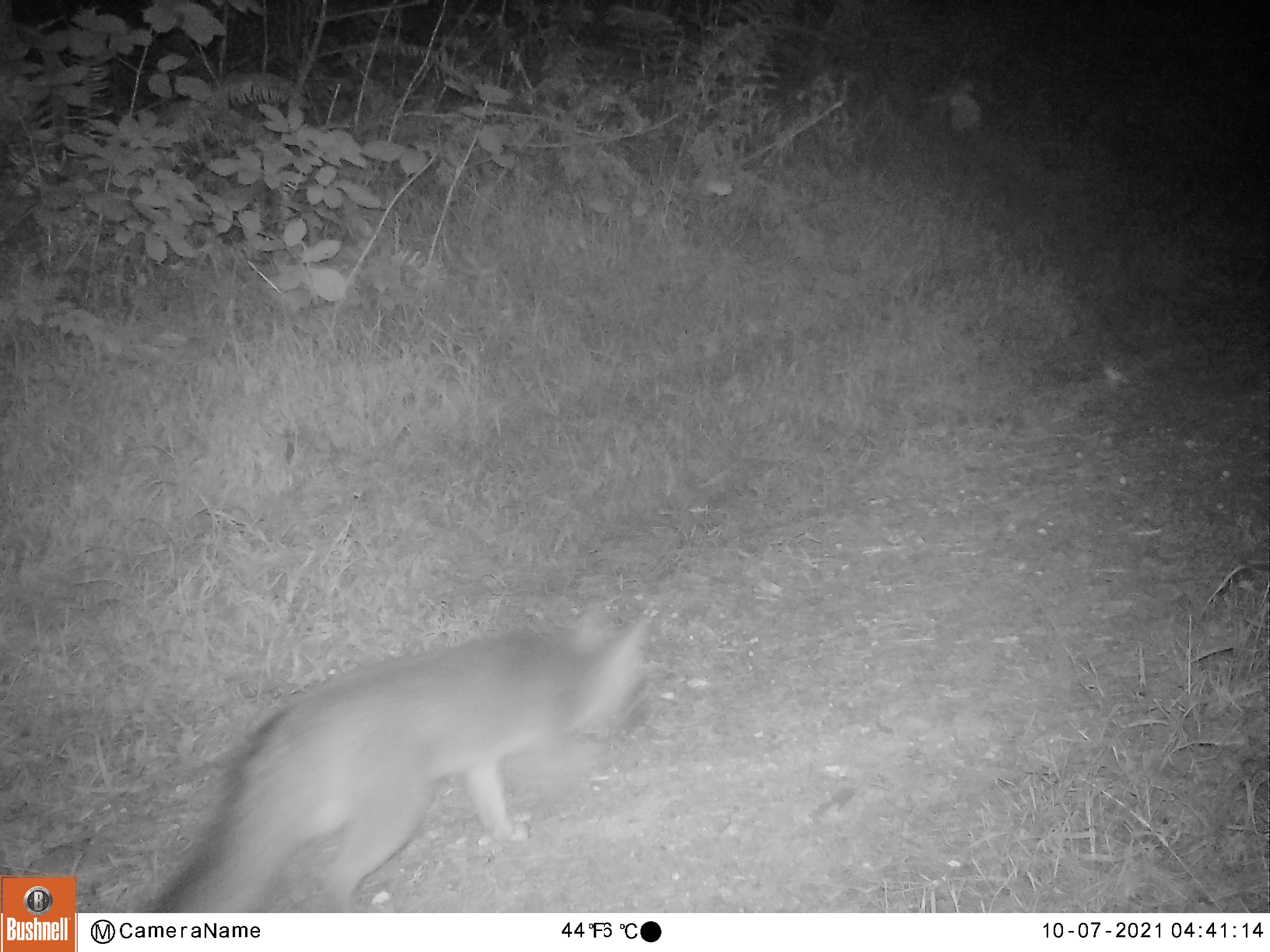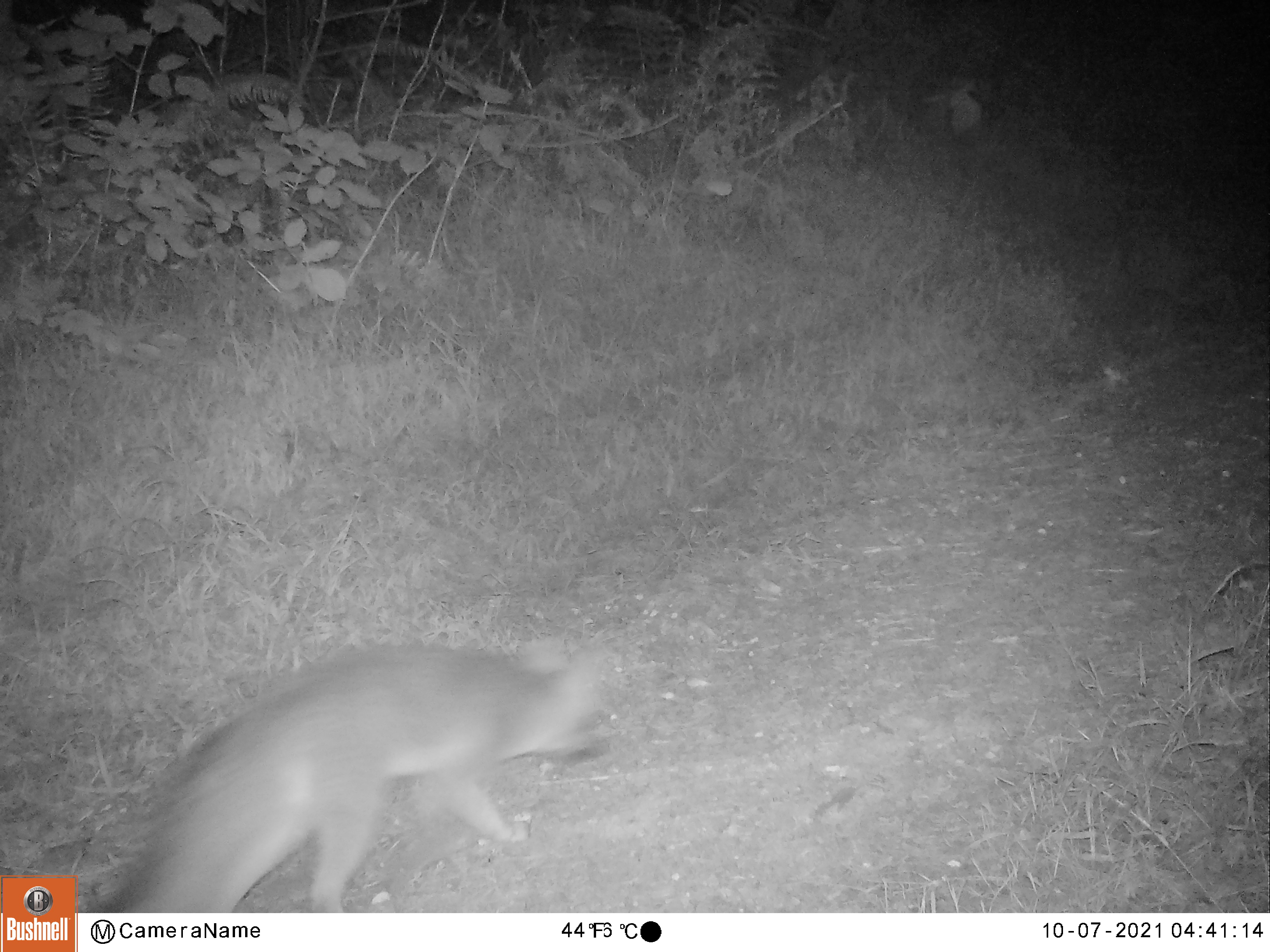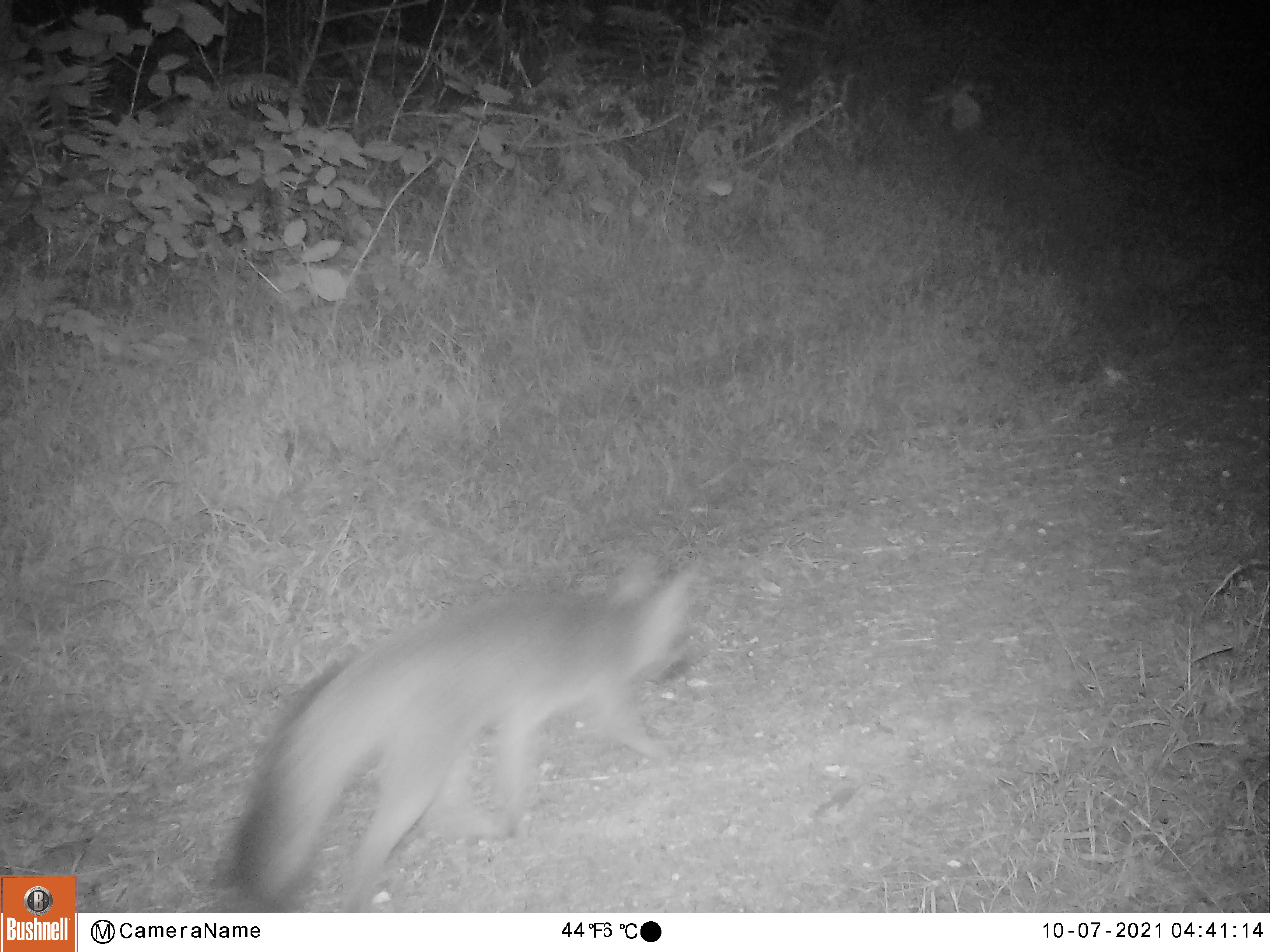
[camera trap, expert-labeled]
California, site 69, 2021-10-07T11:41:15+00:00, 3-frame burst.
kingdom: Animalia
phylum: Chordata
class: Mammalia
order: Carnivora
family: Canidae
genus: Urocyon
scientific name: Urocyon cinereoargenteus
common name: gray fox